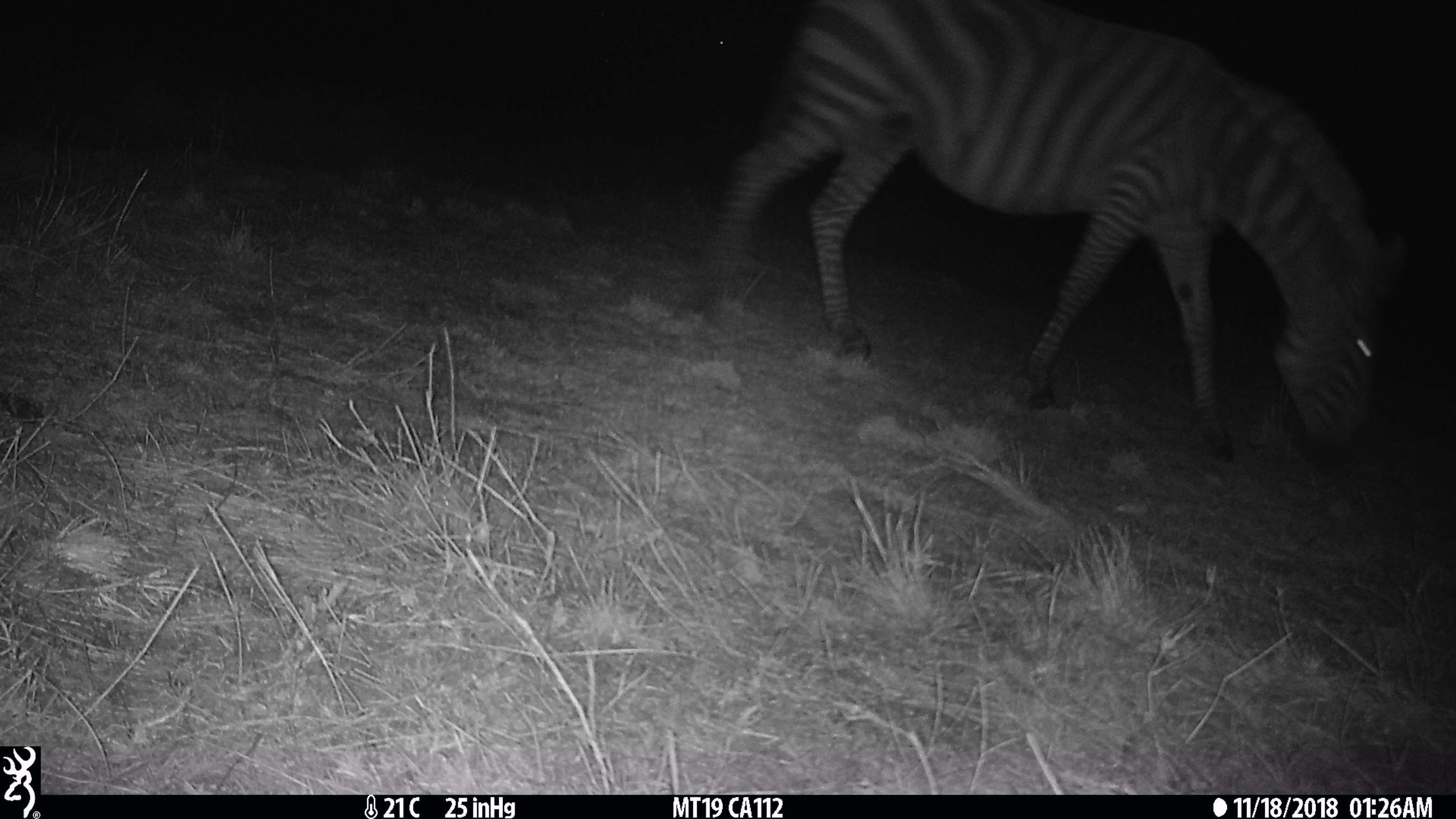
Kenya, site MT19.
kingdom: Animalia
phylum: Chordata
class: Mammalia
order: Perissodactyla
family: Equidae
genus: Equus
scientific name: Equus quagga burchellii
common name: burchell's zebra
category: zebra